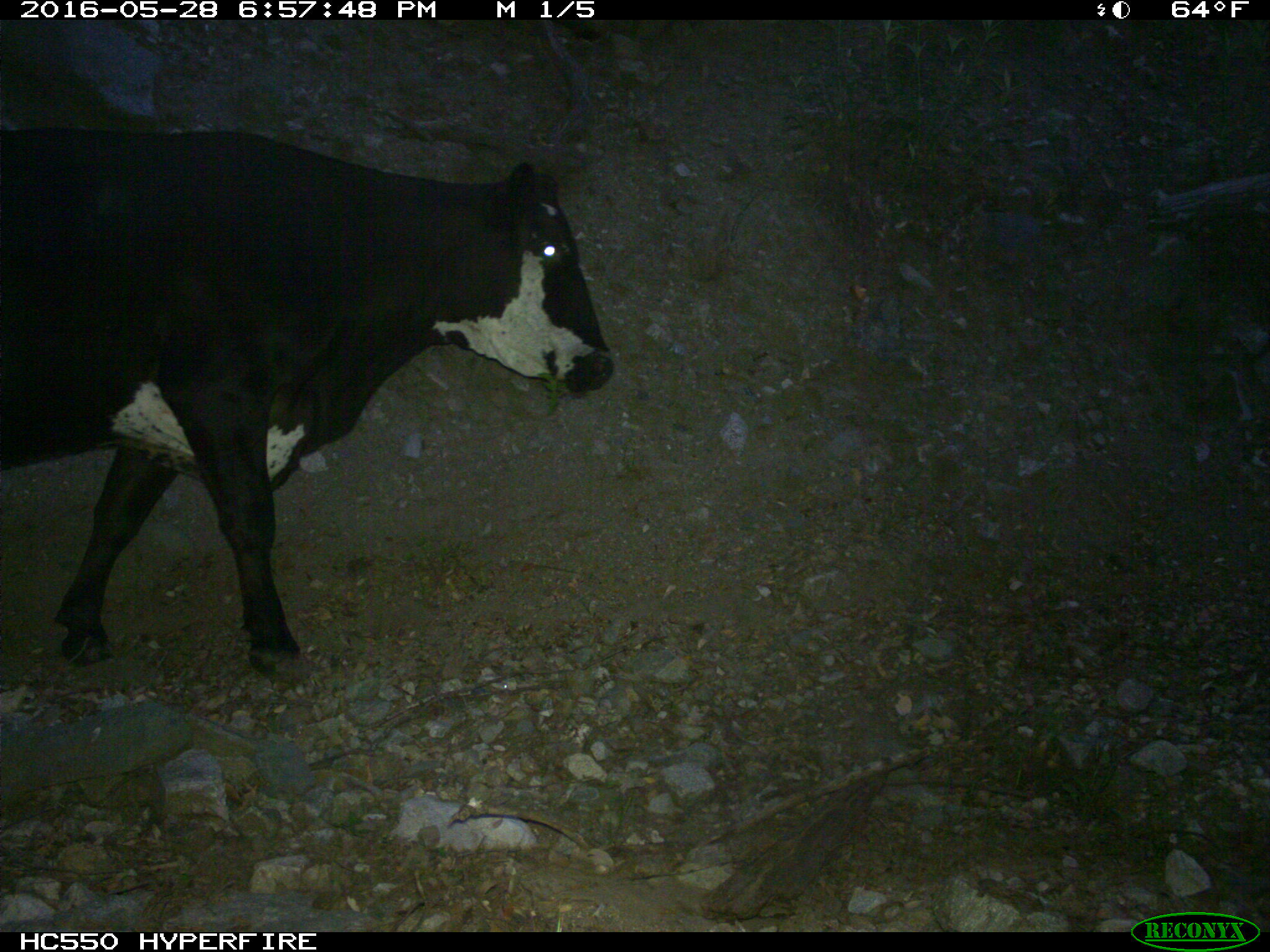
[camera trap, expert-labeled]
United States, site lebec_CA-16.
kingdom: Animalia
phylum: Chordata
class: Mammalia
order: Artiodactyla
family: Bovidae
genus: Bos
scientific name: Bos taurus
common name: domestic cow